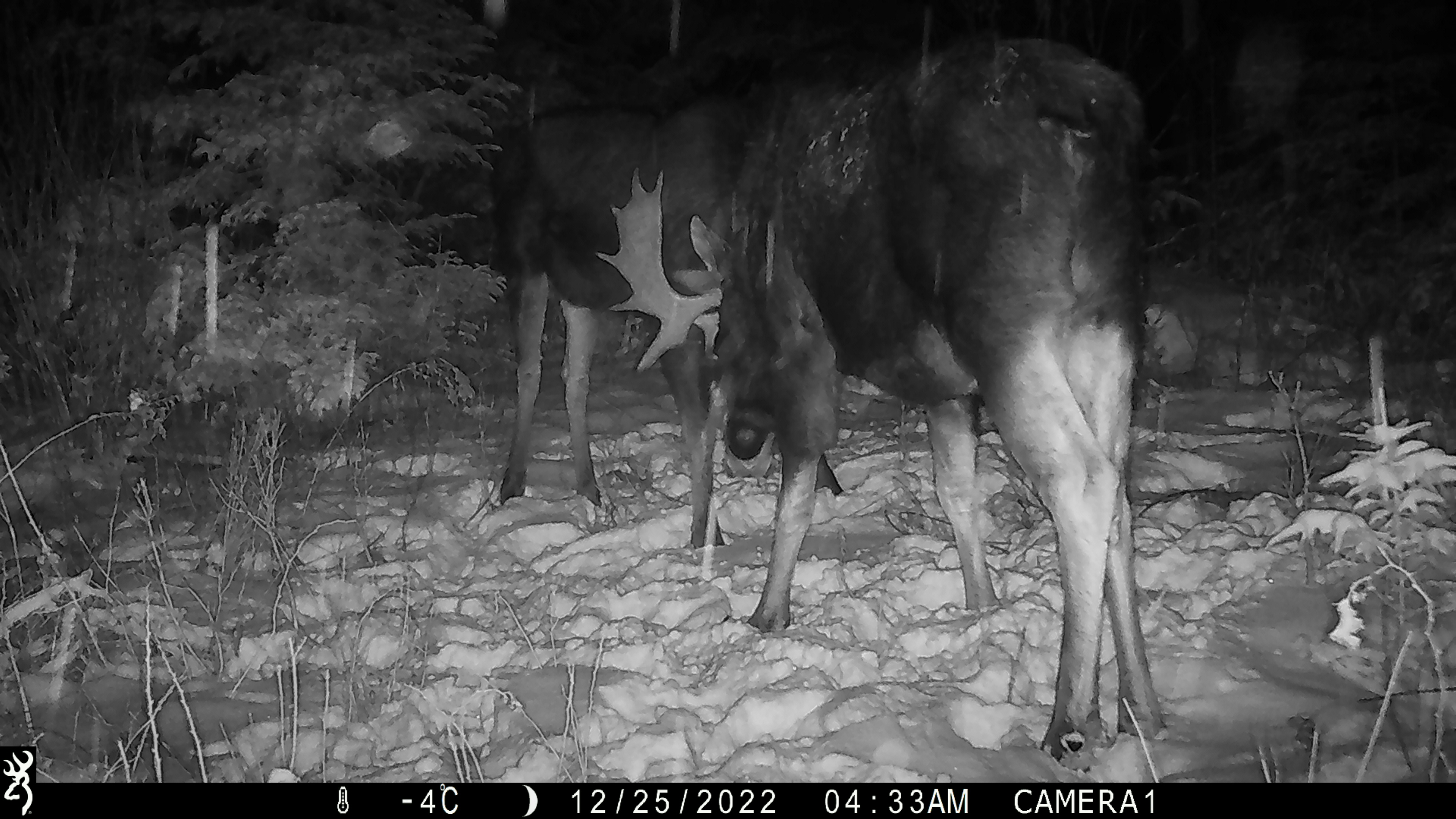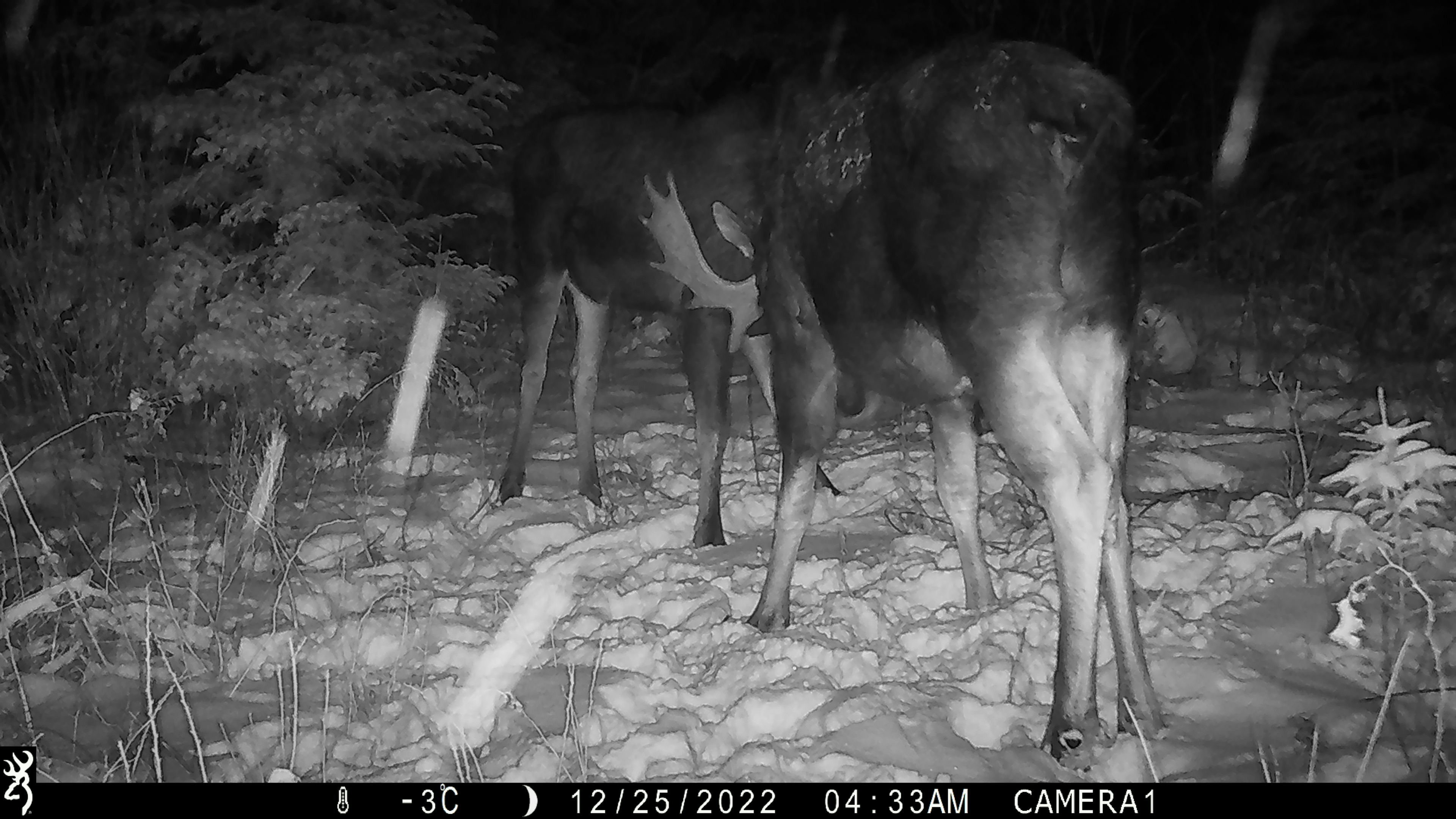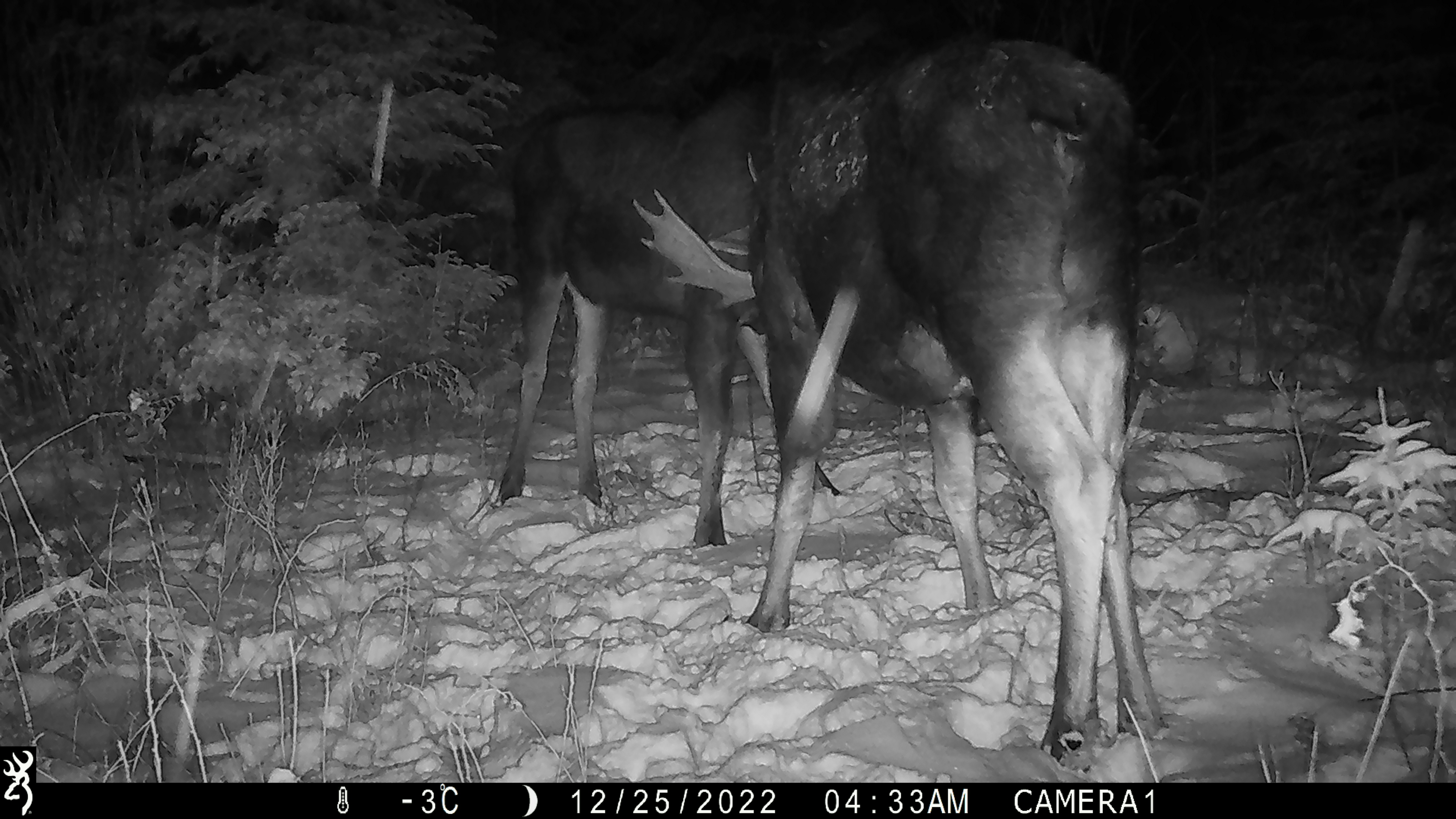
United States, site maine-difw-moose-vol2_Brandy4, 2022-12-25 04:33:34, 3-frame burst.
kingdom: Animalia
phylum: Chordata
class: Mammalia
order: Artiodactyla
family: Cervidae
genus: Alces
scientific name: Alces alces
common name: moose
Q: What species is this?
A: Moose (Alces alces).